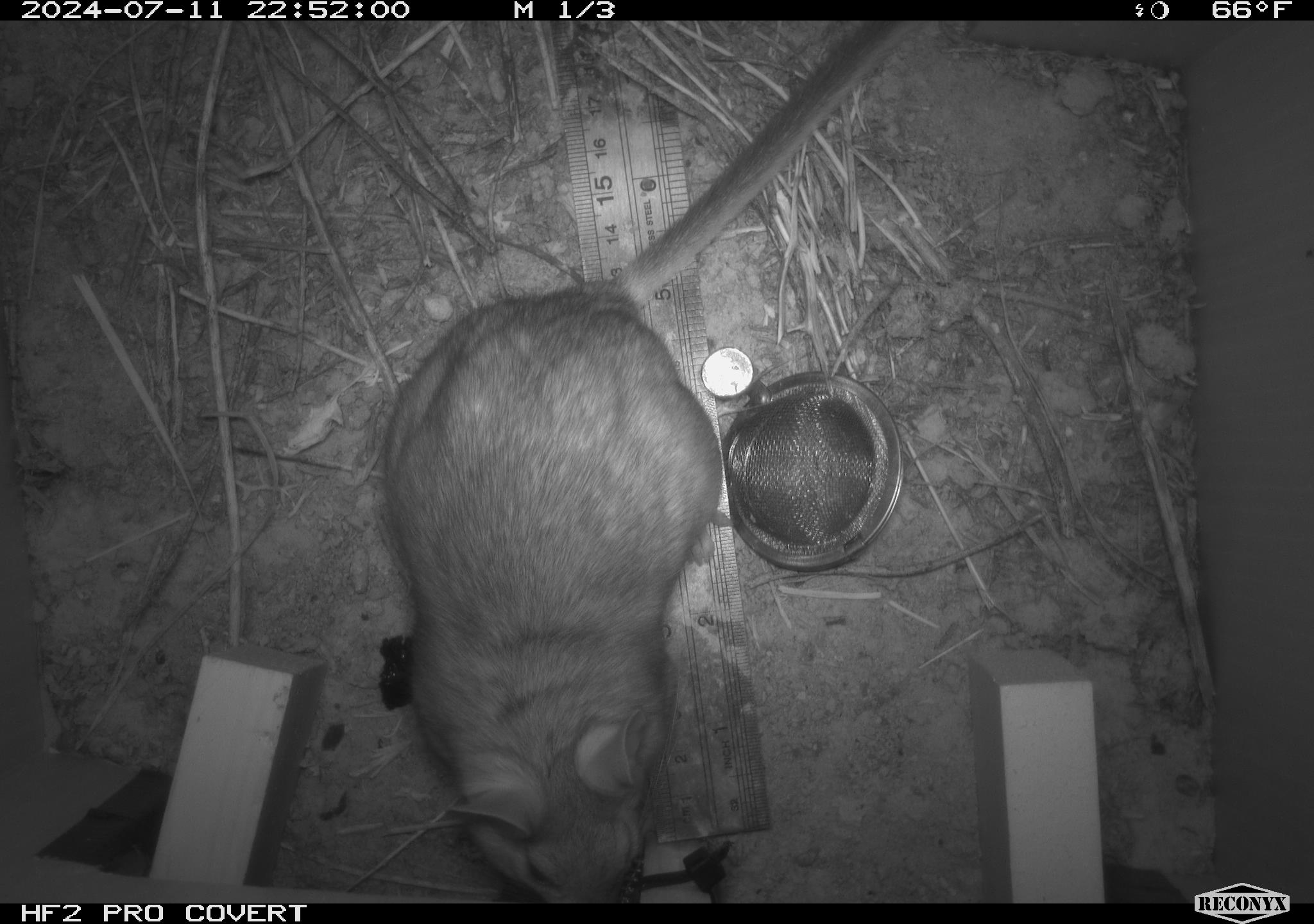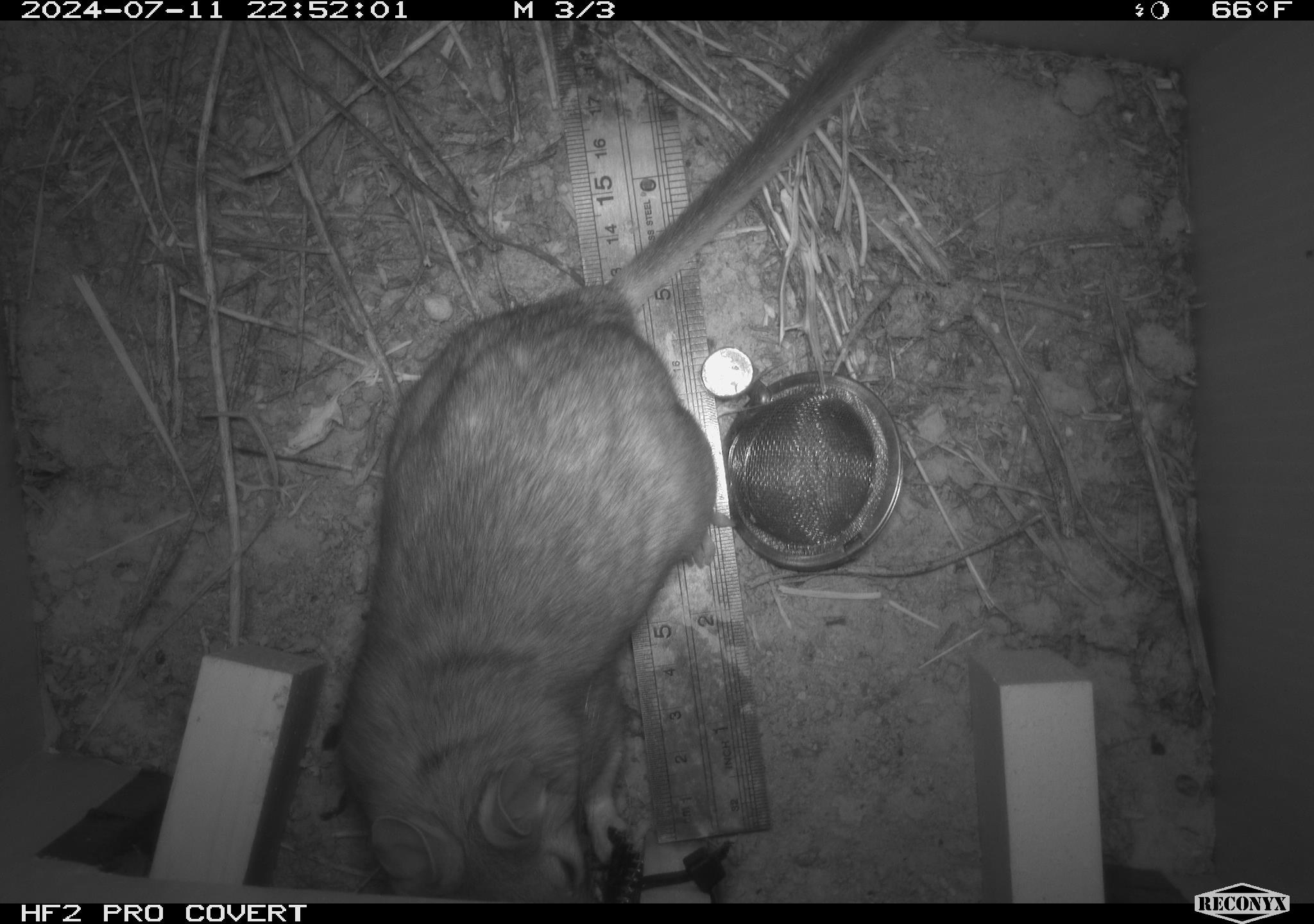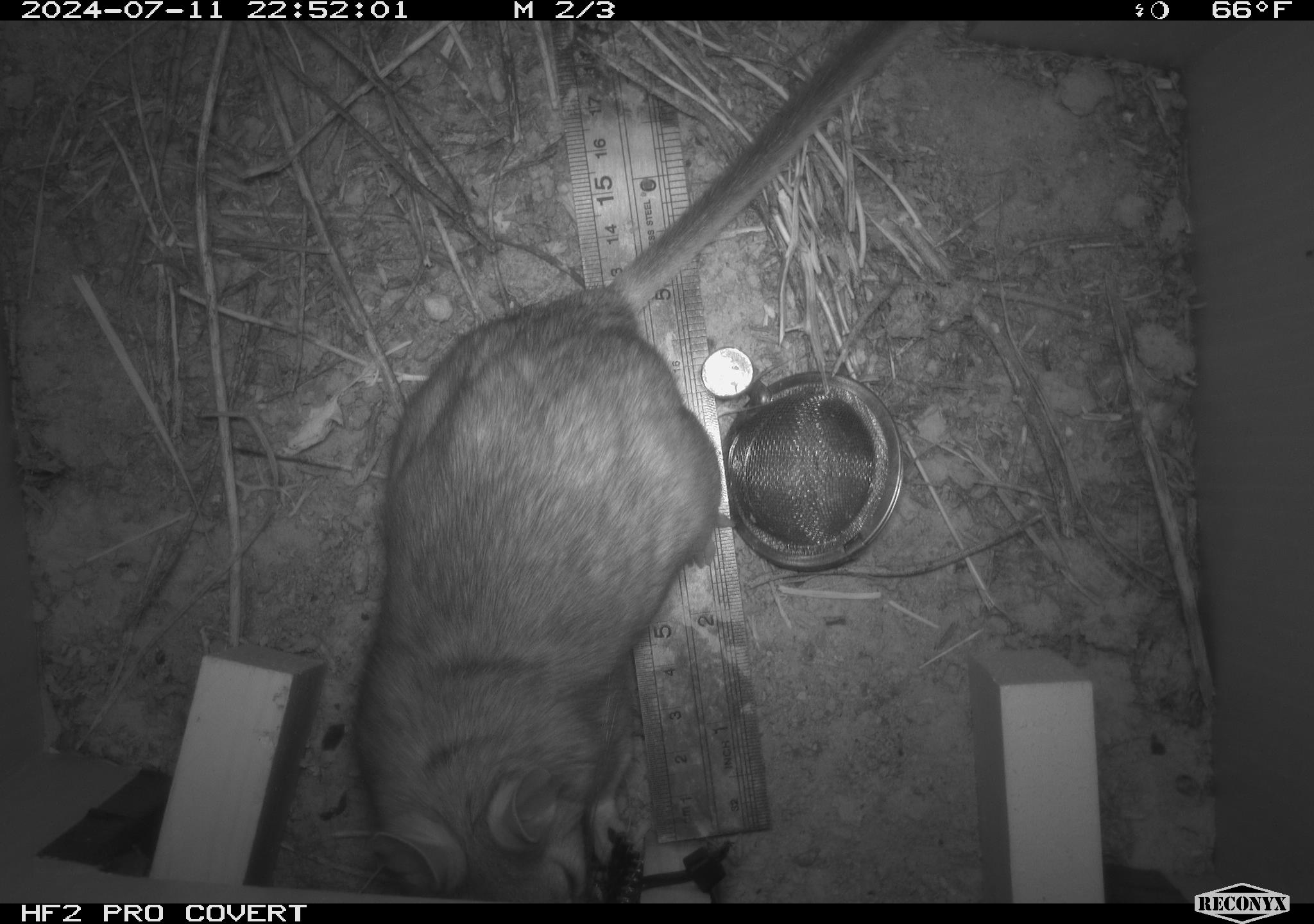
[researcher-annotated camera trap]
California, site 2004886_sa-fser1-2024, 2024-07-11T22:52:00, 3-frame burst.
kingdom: Animalia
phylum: Chordata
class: Mammalia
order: Rodentia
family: Cricetidae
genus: Neotoma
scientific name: Neotoma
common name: pack rat or woodrat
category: neotoma species